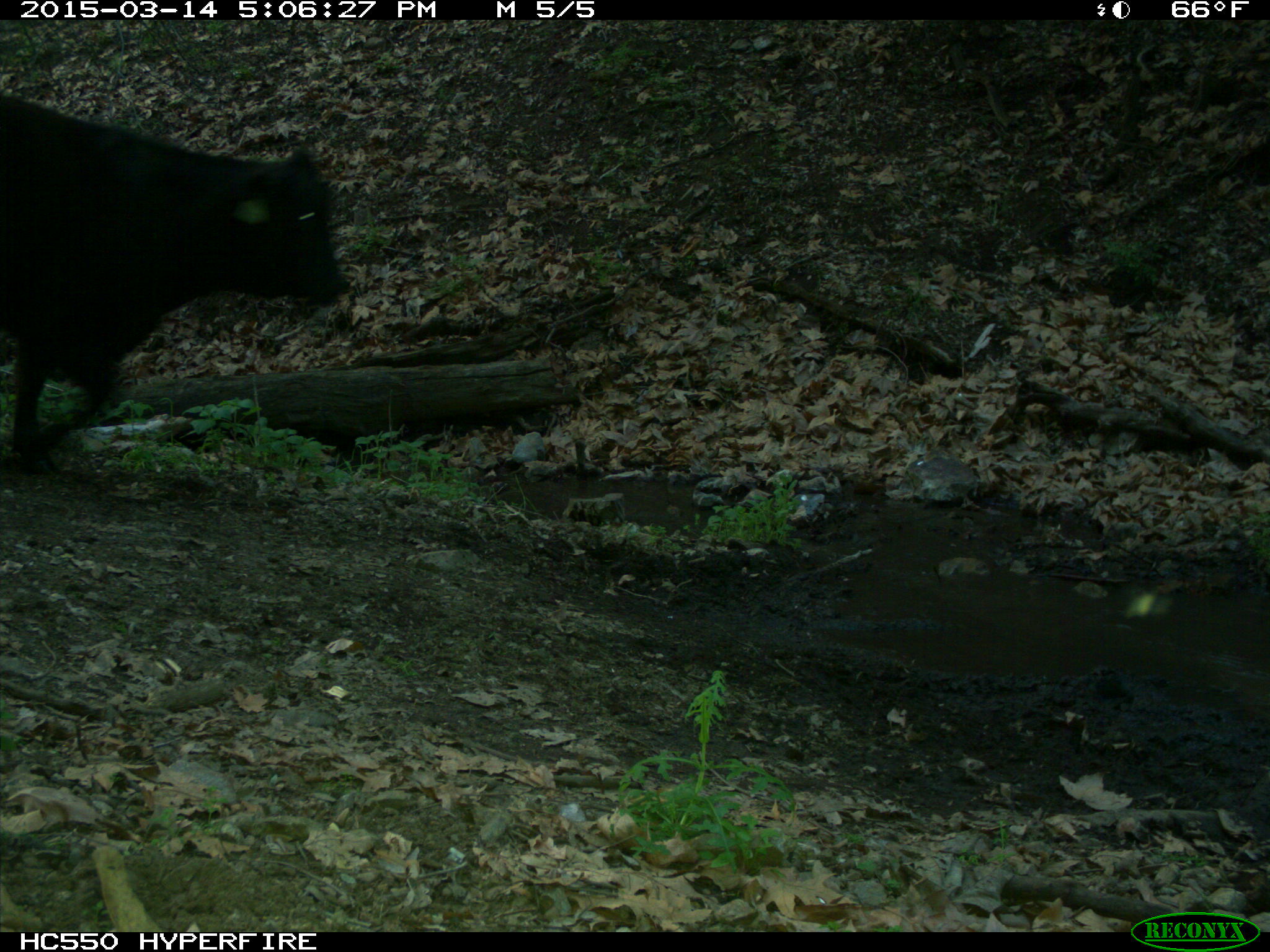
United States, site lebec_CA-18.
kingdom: Animalia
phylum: Chordata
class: Mammalia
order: Artiodactyla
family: Bovidae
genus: Bos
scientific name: Bos taurus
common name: domestic cow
Bos taurus (domestic cow).